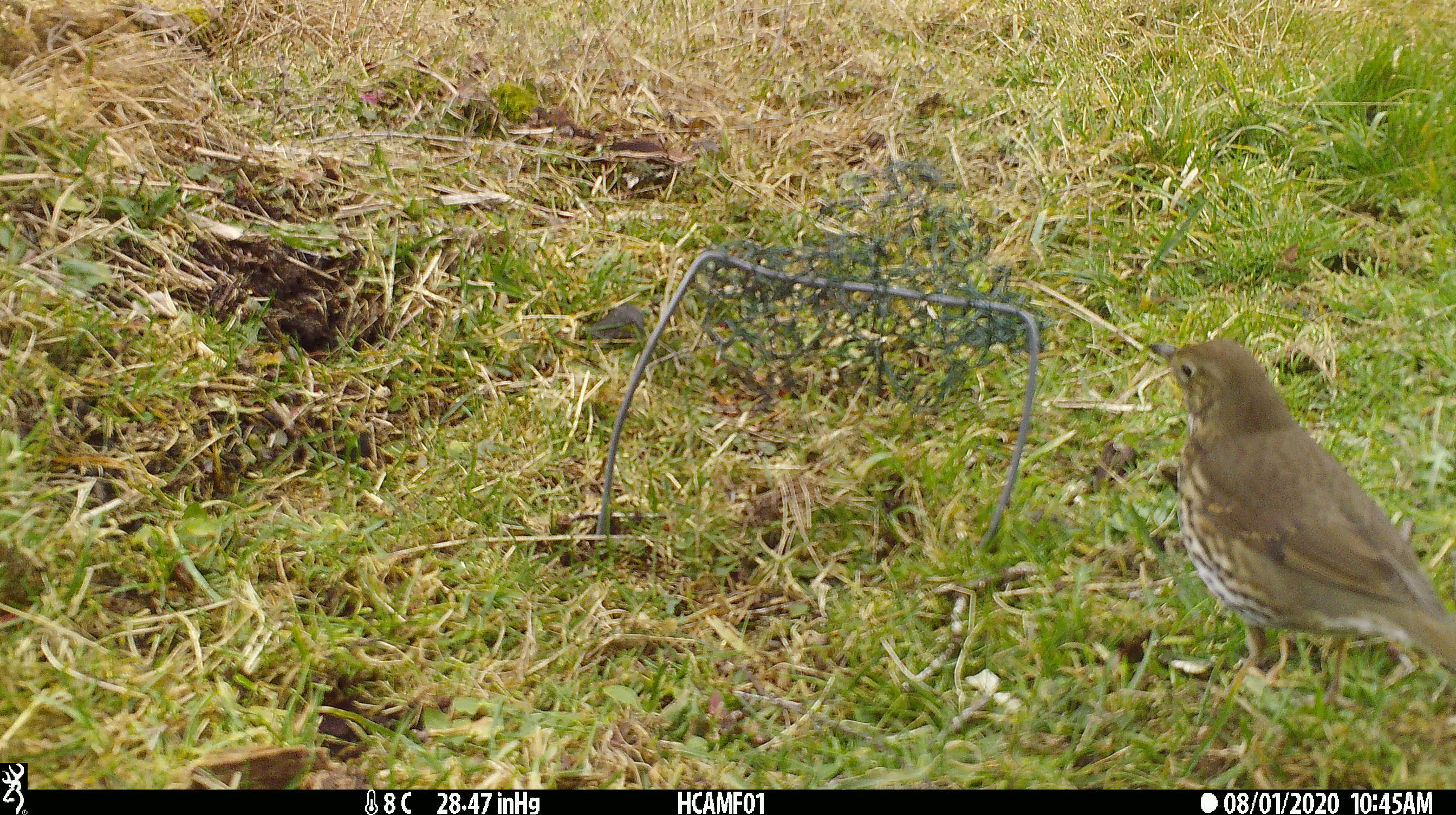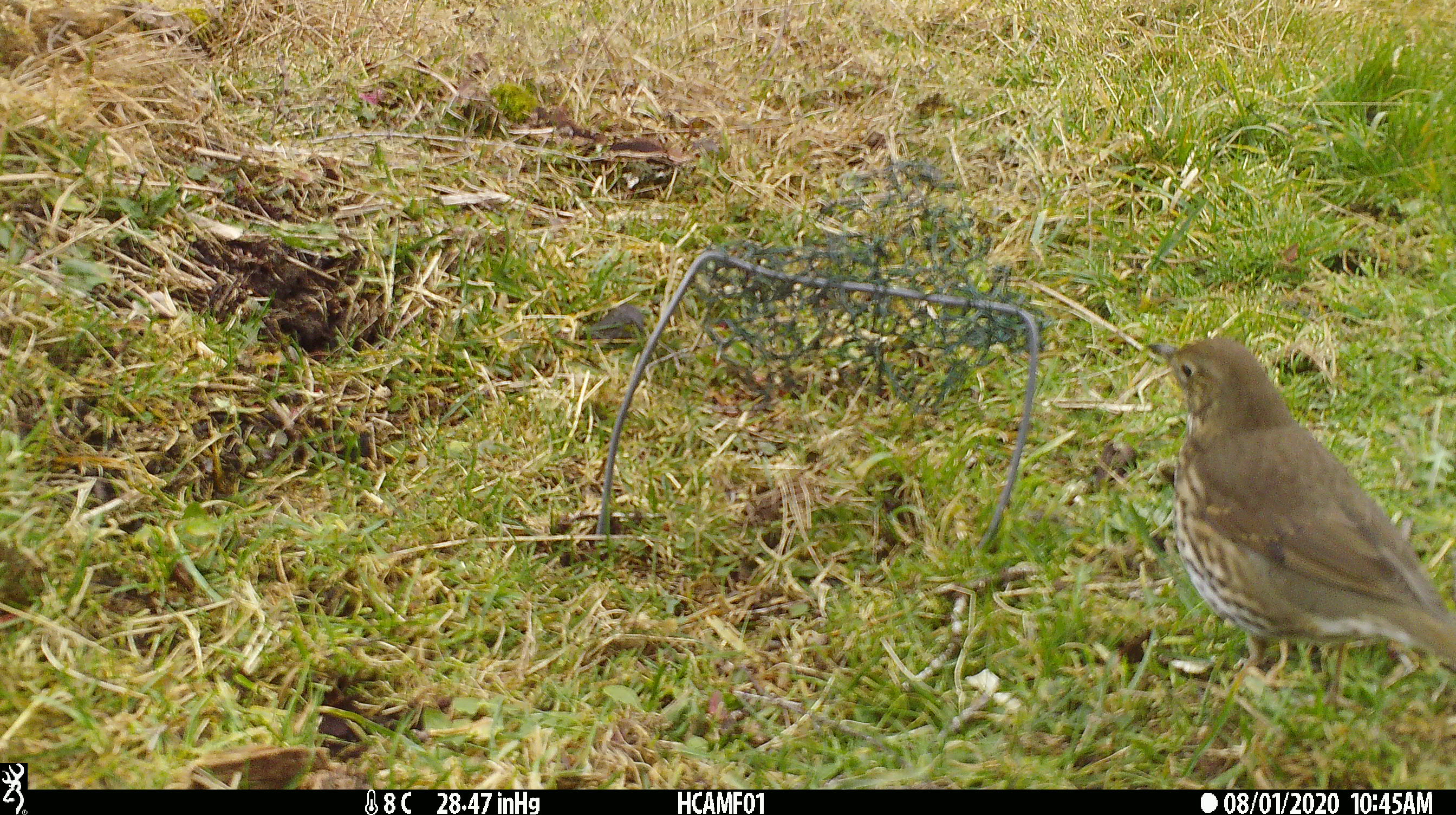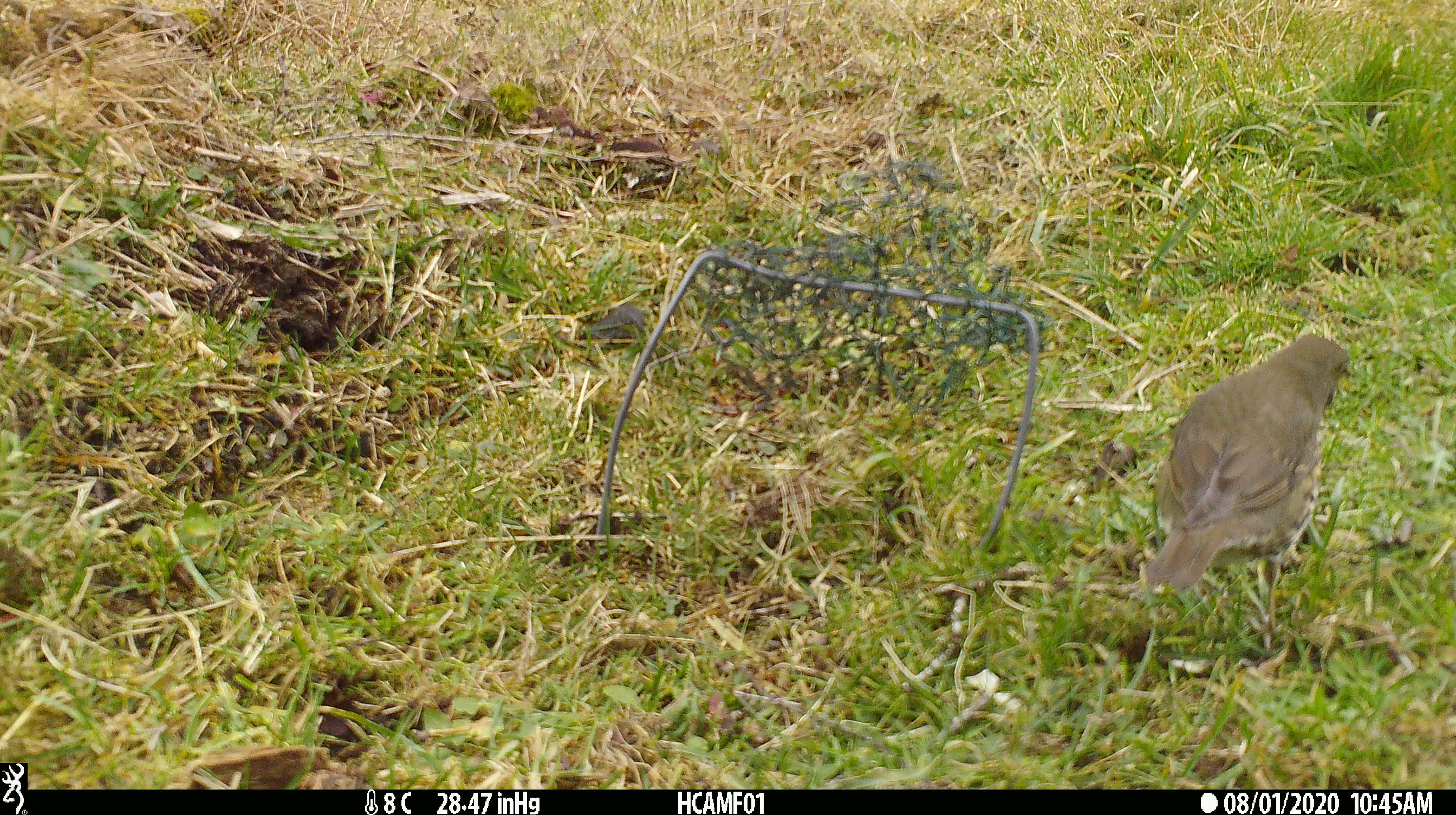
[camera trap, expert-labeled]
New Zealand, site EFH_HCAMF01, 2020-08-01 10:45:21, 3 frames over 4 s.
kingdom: Animalia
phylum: Chordata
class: Aves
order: Passeriformes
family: Turdidae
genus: Turdus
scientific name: Turdus philomelos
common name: song thrush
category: thrush